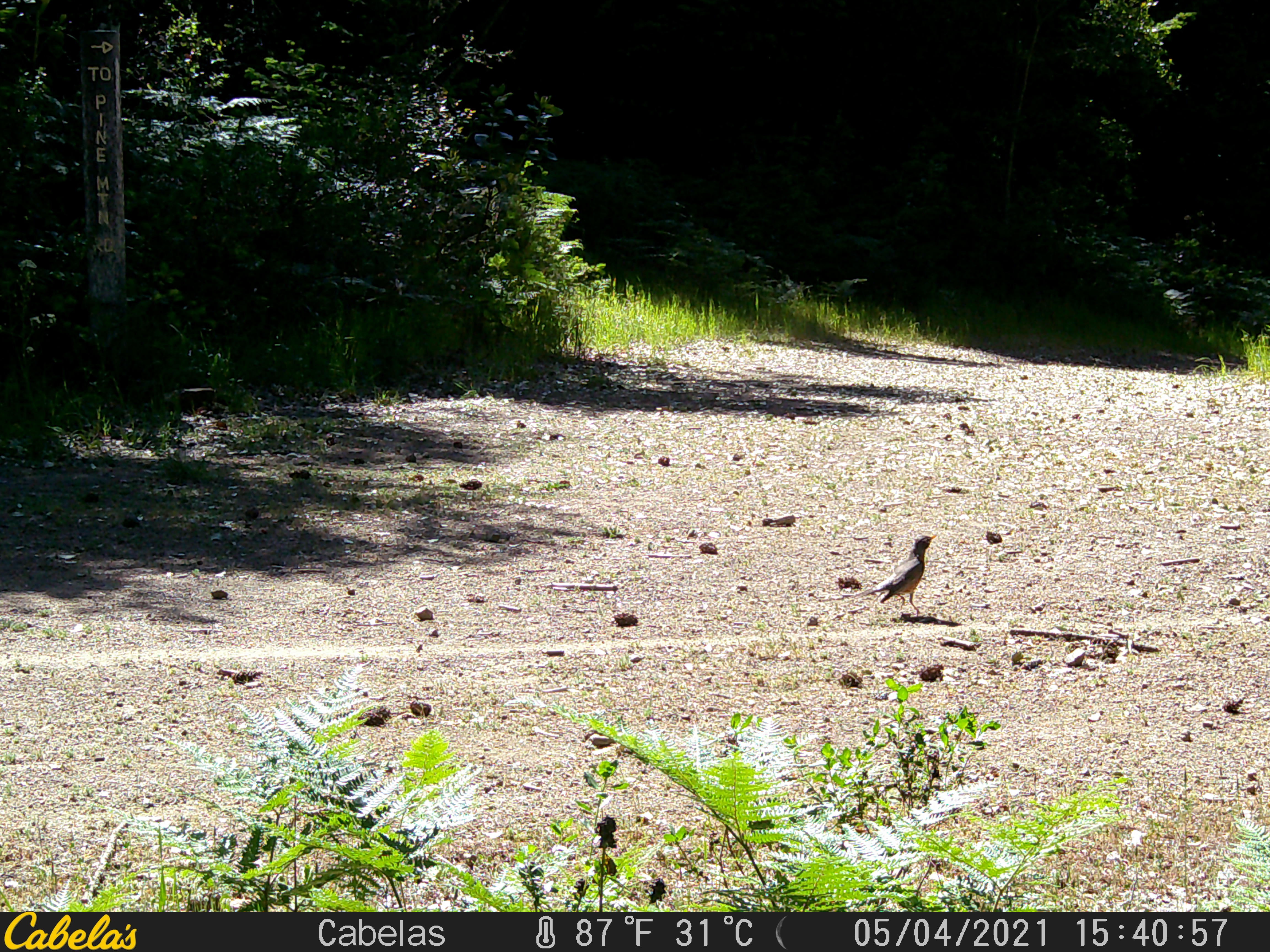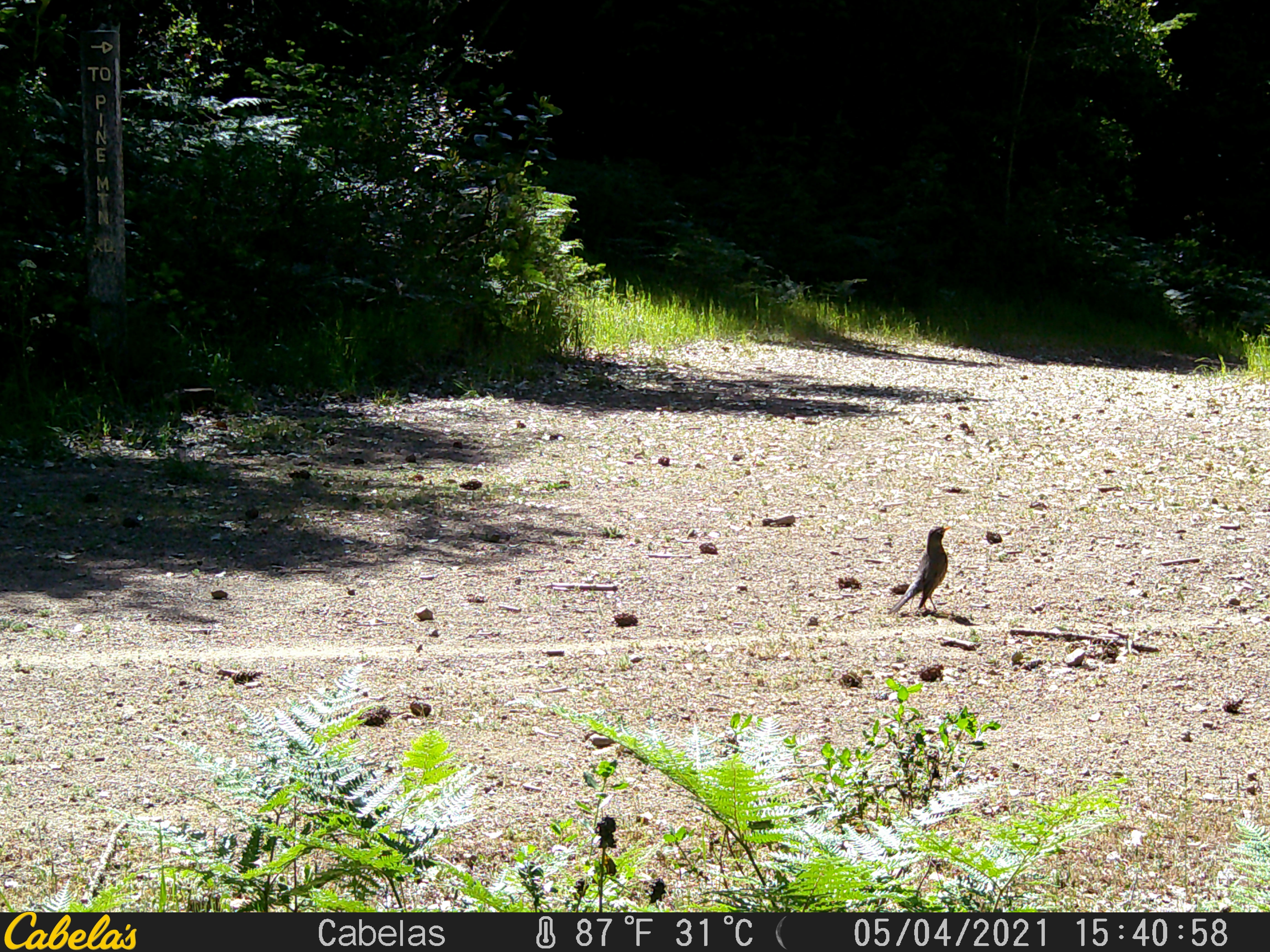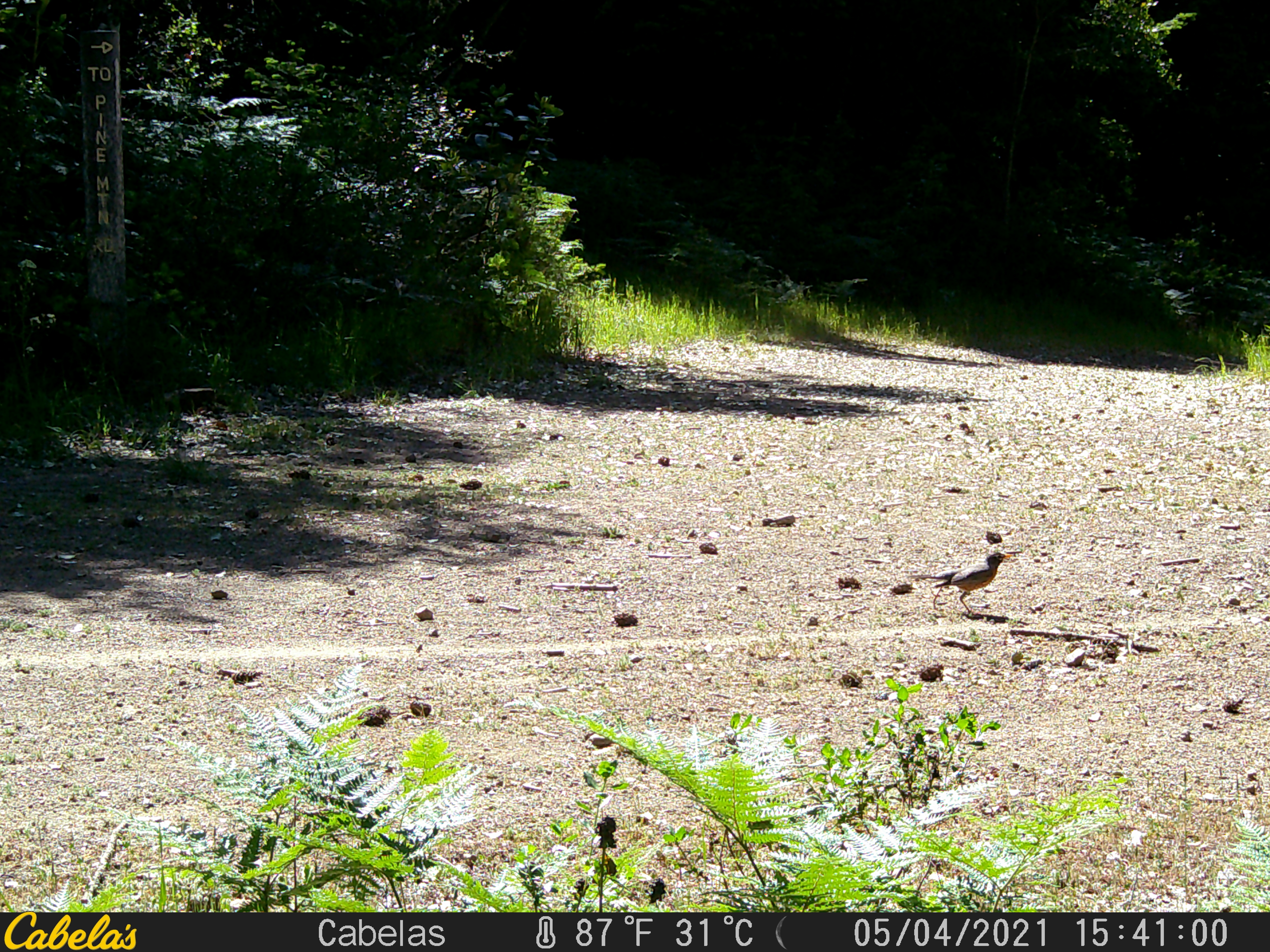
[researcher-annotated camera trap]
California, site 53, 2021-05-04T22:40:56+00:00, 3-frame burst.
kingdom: Animalia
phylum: Chordata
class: Aves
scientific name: Aves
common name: bird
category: unknown bird